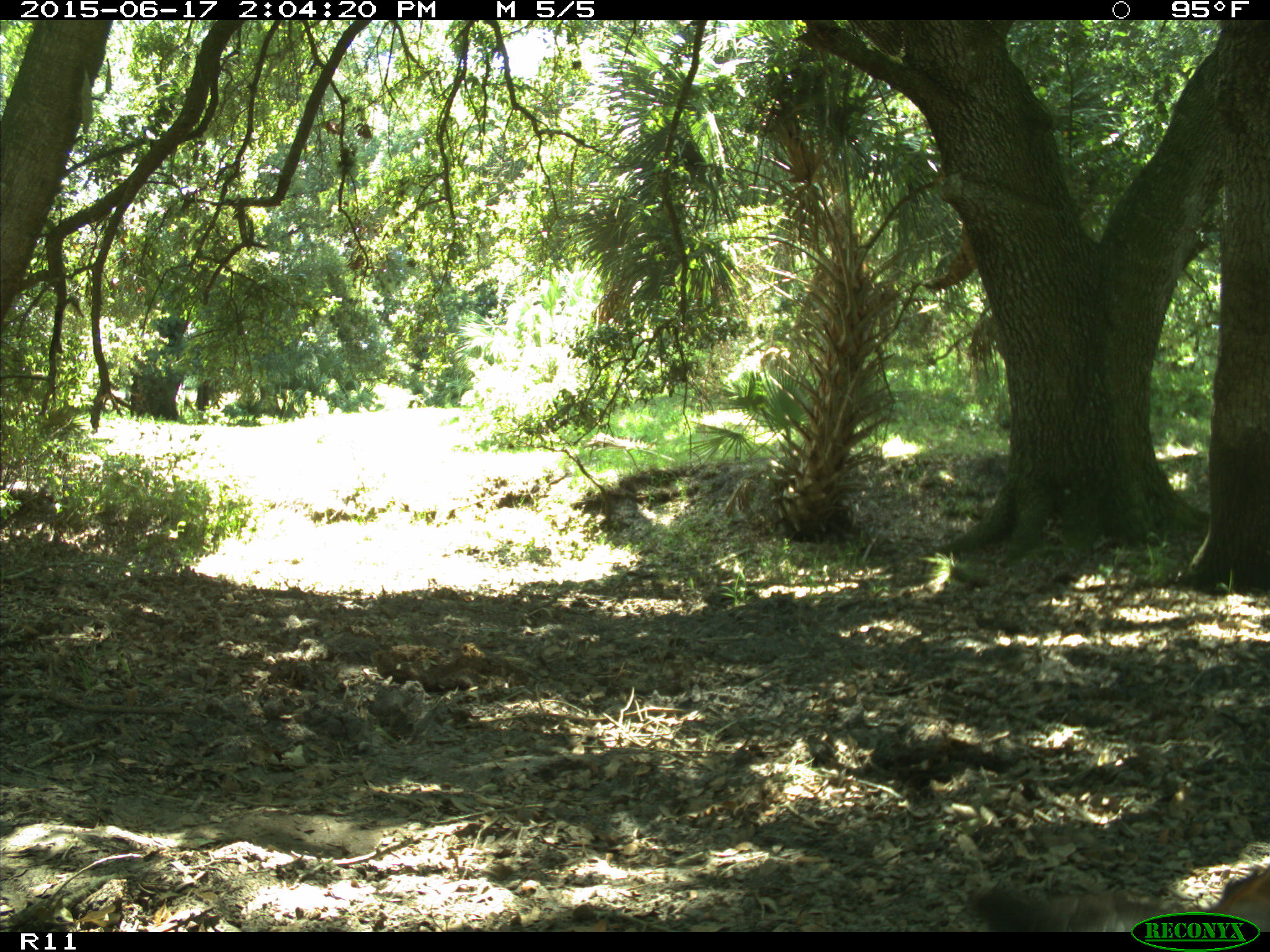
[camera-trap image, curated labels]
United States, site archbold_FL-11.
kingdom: Animalia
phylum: Chordata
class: Mammalia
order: Artiodactyla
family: Bovidae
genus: Bos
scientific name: Bos taurus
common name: domestic cow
Bos taurus (domestic cow).